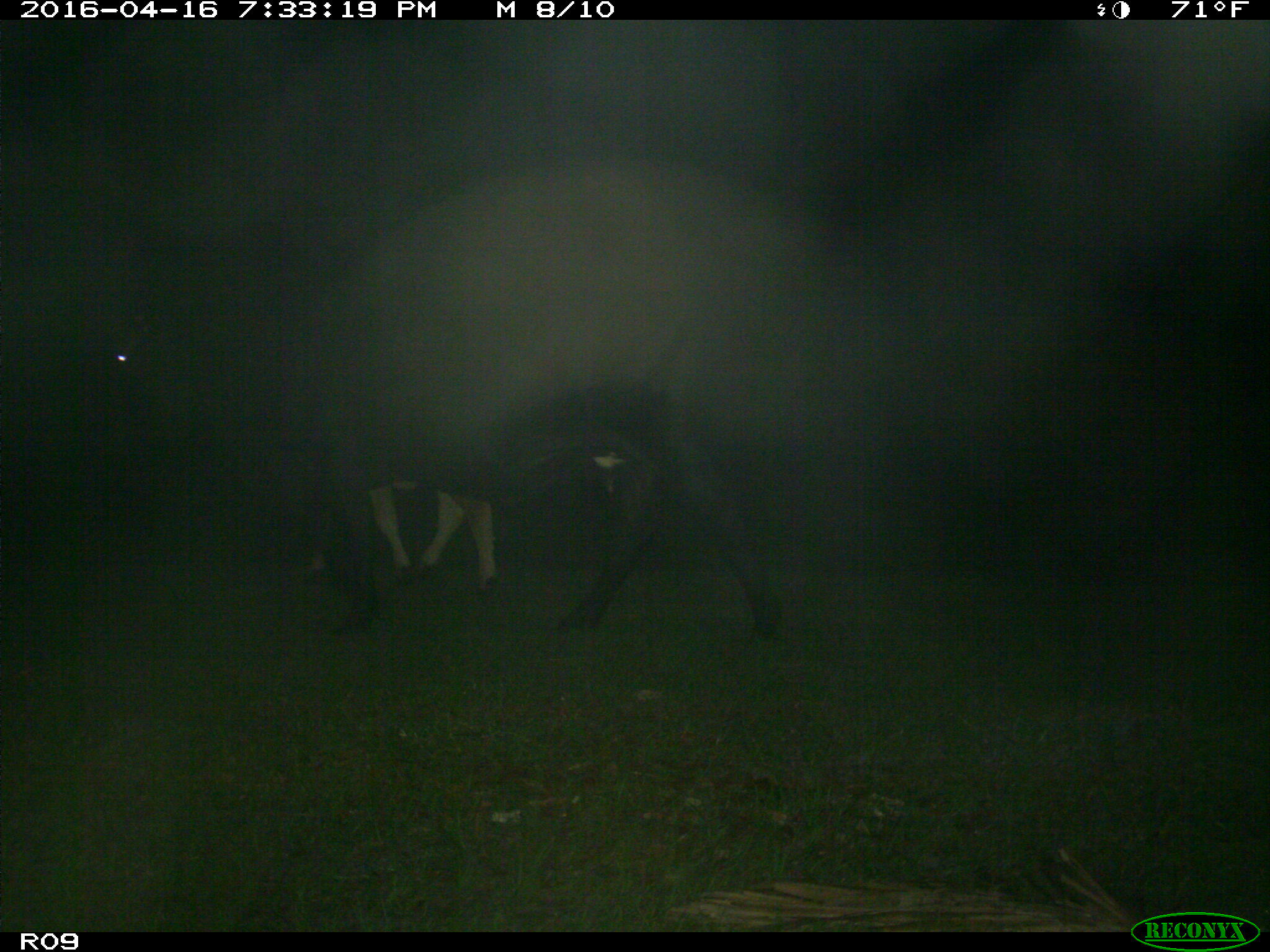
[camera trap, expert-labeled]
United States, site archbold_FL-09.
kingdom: Animalia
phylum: Chordata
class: Mammalia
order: Artiodactyla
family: Bovidae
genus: Bos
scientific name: Bos taurus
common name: domestic cow